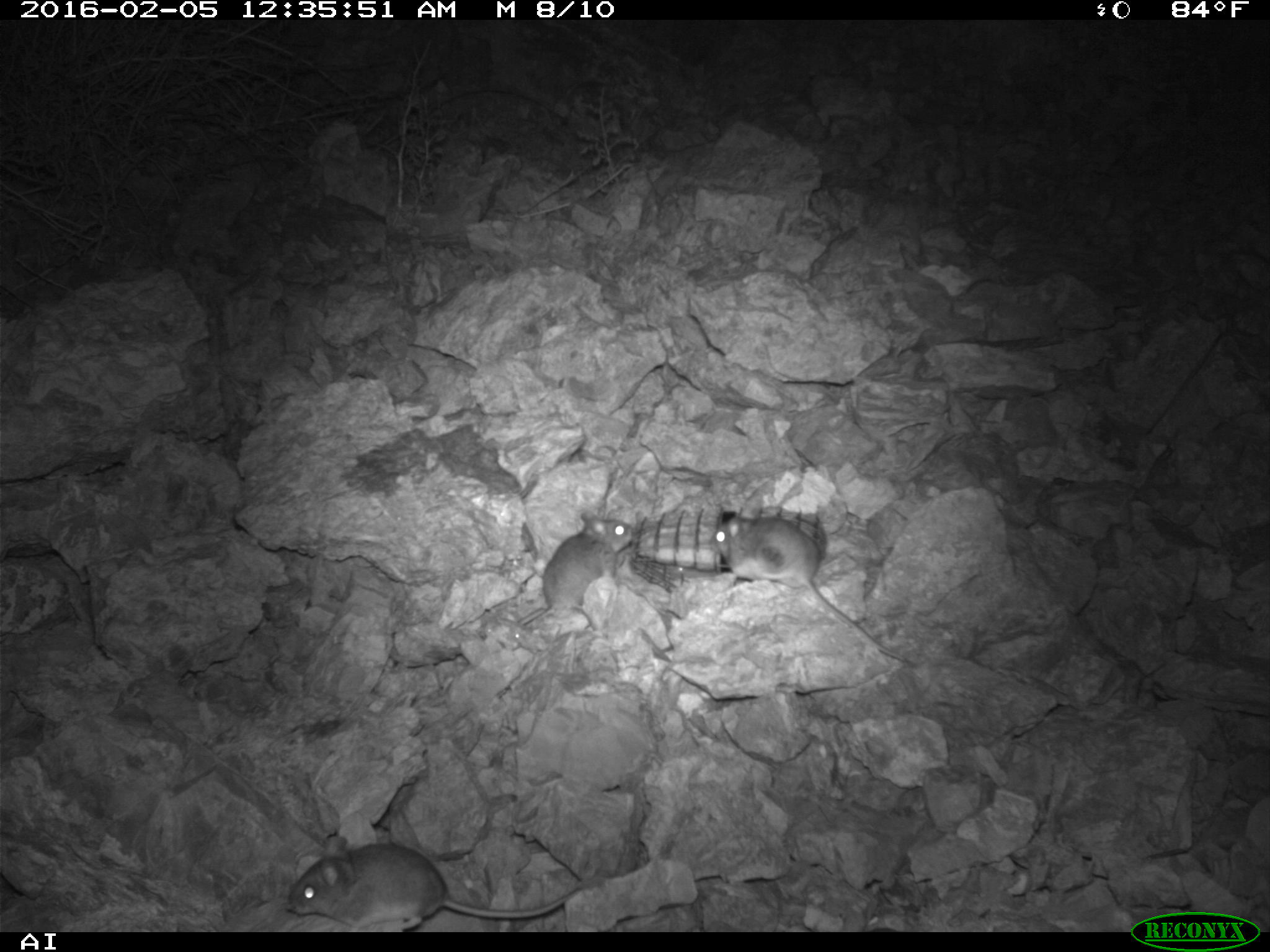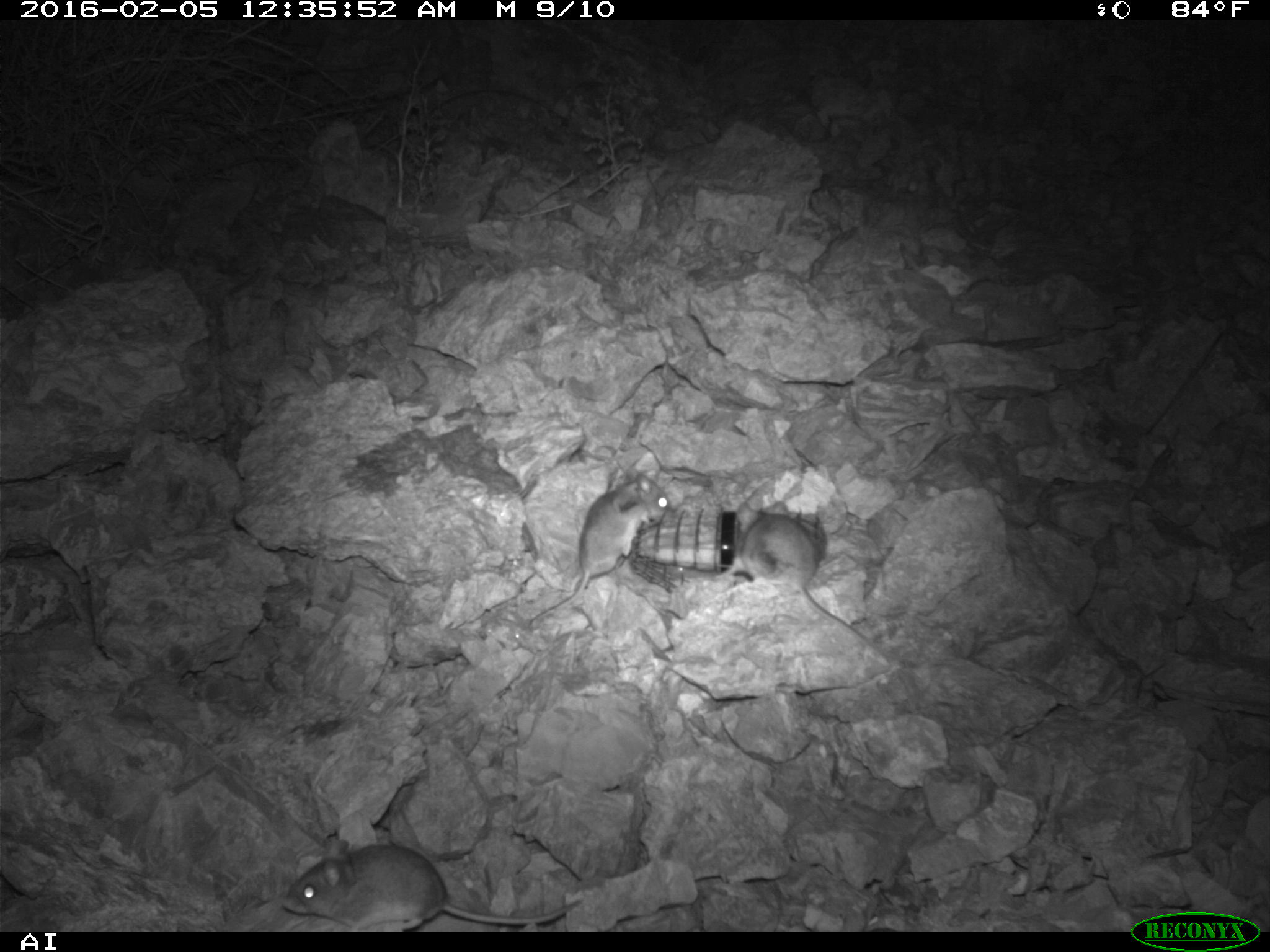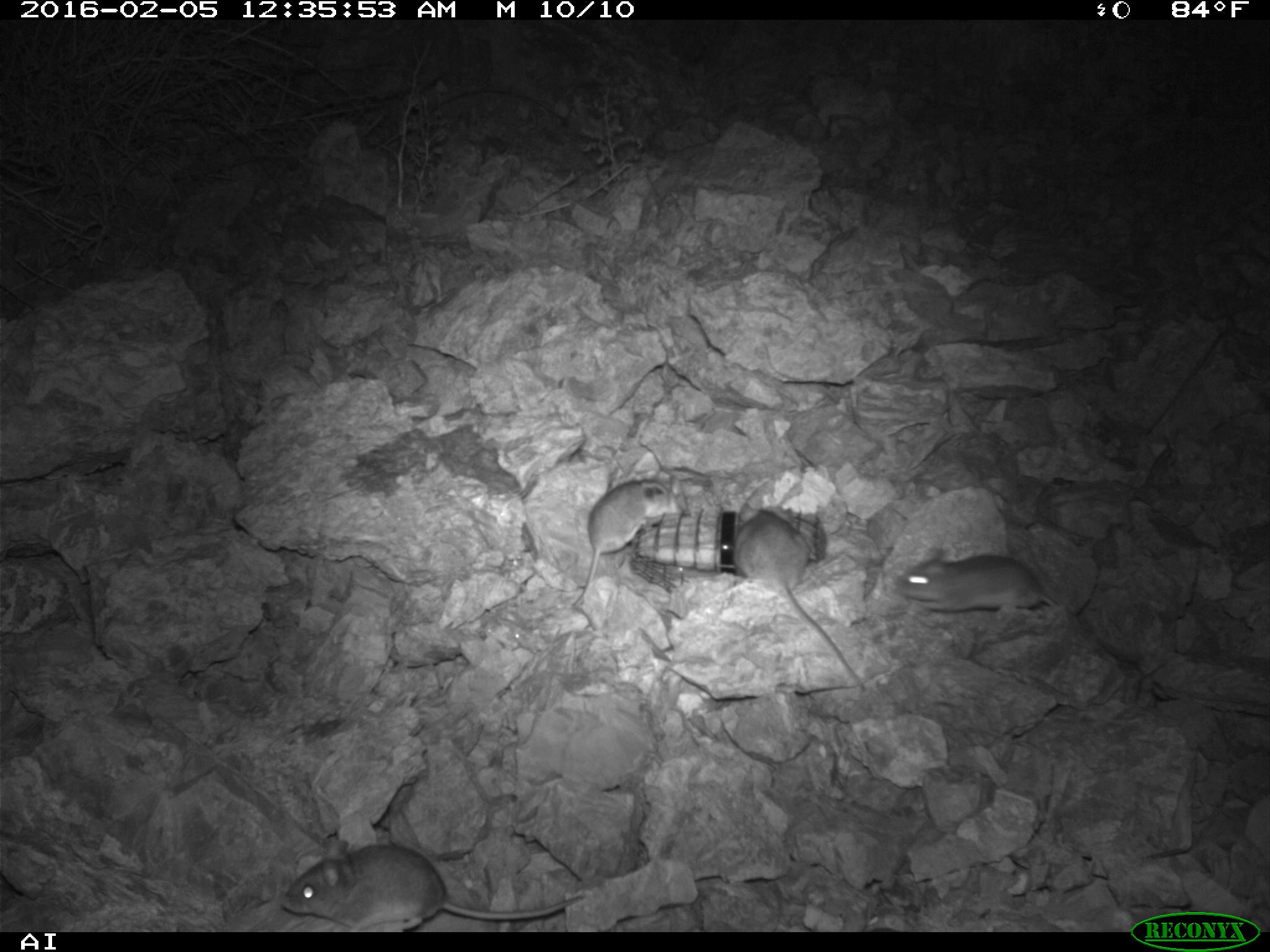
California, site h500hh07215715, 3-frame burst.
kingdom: Animalia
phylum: Chordata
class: Mammalia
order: Rodentia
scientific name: Rodentia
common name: rodent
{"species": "rodent (Rodentia)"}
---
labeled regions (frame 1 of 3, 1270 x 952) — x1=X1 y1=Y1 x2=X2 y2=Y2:
rodent: x1=710 y1=506 x2=906 y2=661; x1=283 y1=835 x2=582 y2=932; x1=517 y1=511 x2=633 y2=625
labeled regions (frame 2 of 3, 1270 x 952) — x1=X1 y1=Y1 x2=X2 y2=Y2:
rodent: x1=280 y1=836 x2=584 y2=932; x1=716 y1=503 x2=876 y2=649; x1=528 y1=469 x2=671 y2=622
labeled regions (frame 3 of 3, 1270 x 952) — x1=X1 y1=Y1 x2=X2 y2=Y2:
rodent: x1=281 y1=839 x2=586 y2=932; x1=726 y1=509 x2=865 y2=692; x1=562 y1=476 x2=680 y2=610; x1=899 y1=550 x2=1059 y2=613